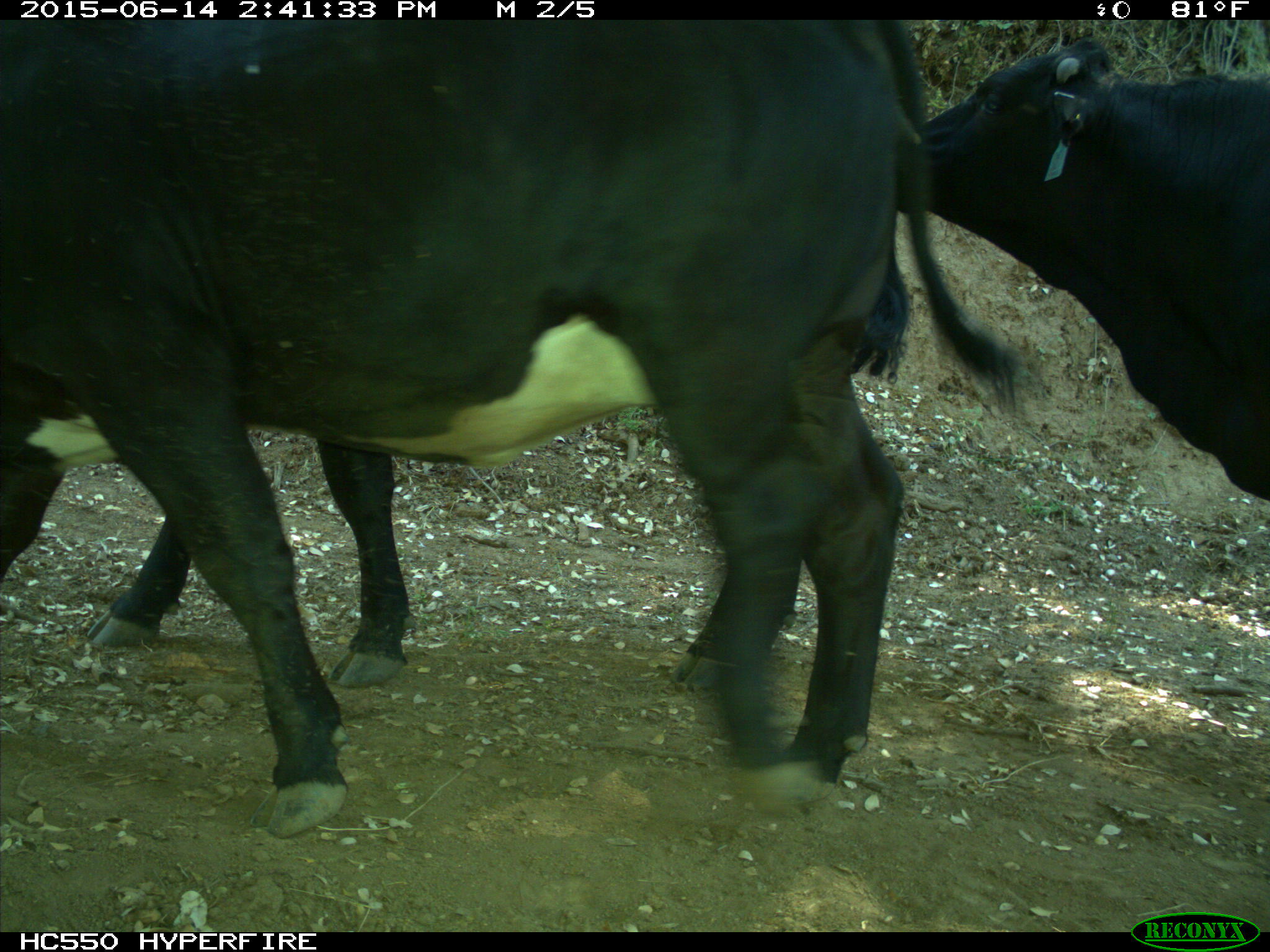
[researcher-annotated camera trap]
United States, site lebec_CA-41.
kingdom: Animalia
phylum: Chordata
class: Mammalia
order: Artiodactyla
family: Bovidae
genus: Bos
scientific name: Bos taurus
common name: domestic cow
Bos taurus (domestic cow).